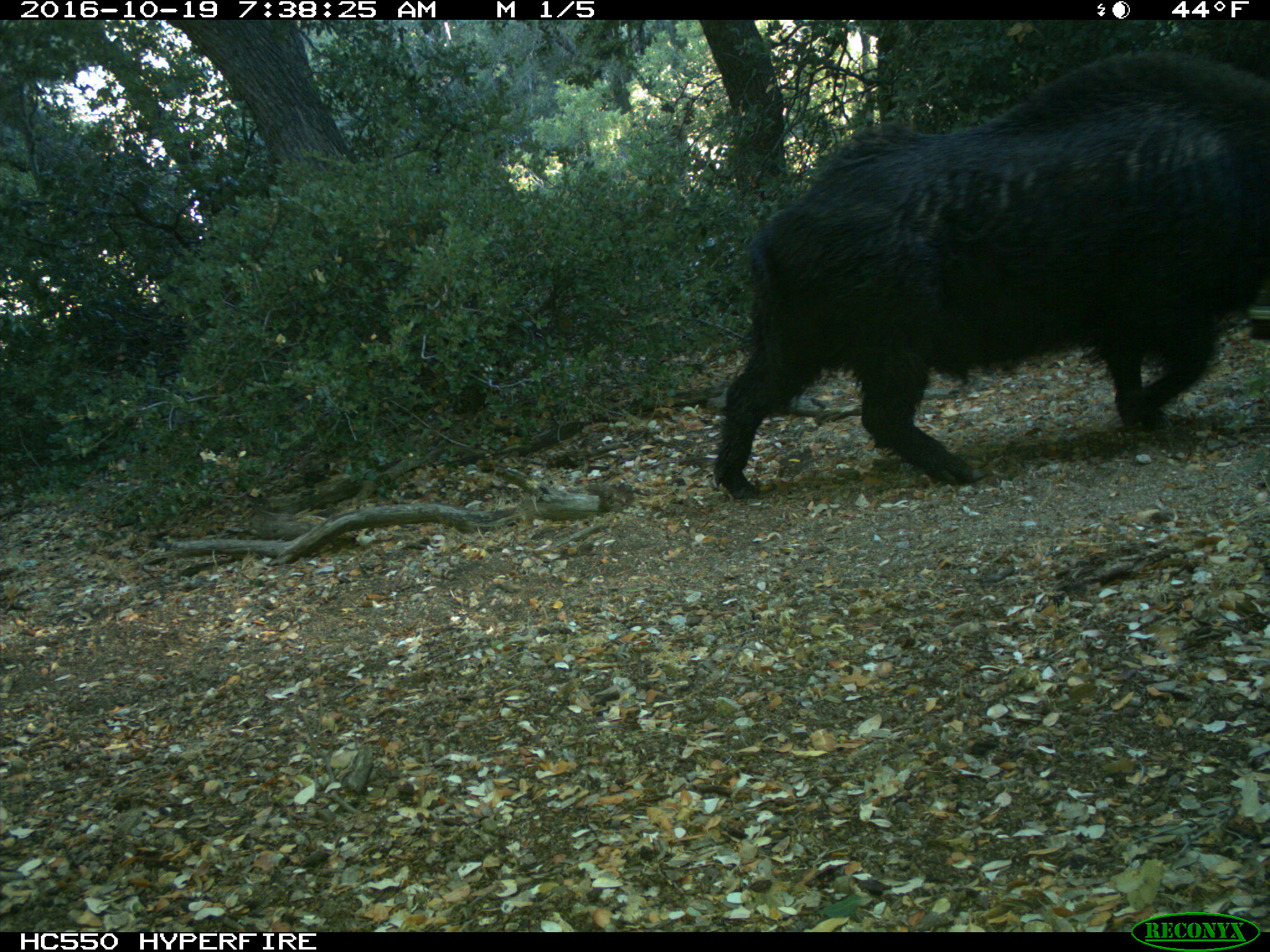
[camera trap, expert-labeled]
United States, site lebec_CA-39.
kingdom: Animalia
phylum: Chordata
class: Mammalia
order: Artiodactyla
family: Suidae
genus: Sus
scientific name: Sus scrofa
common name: wild boar